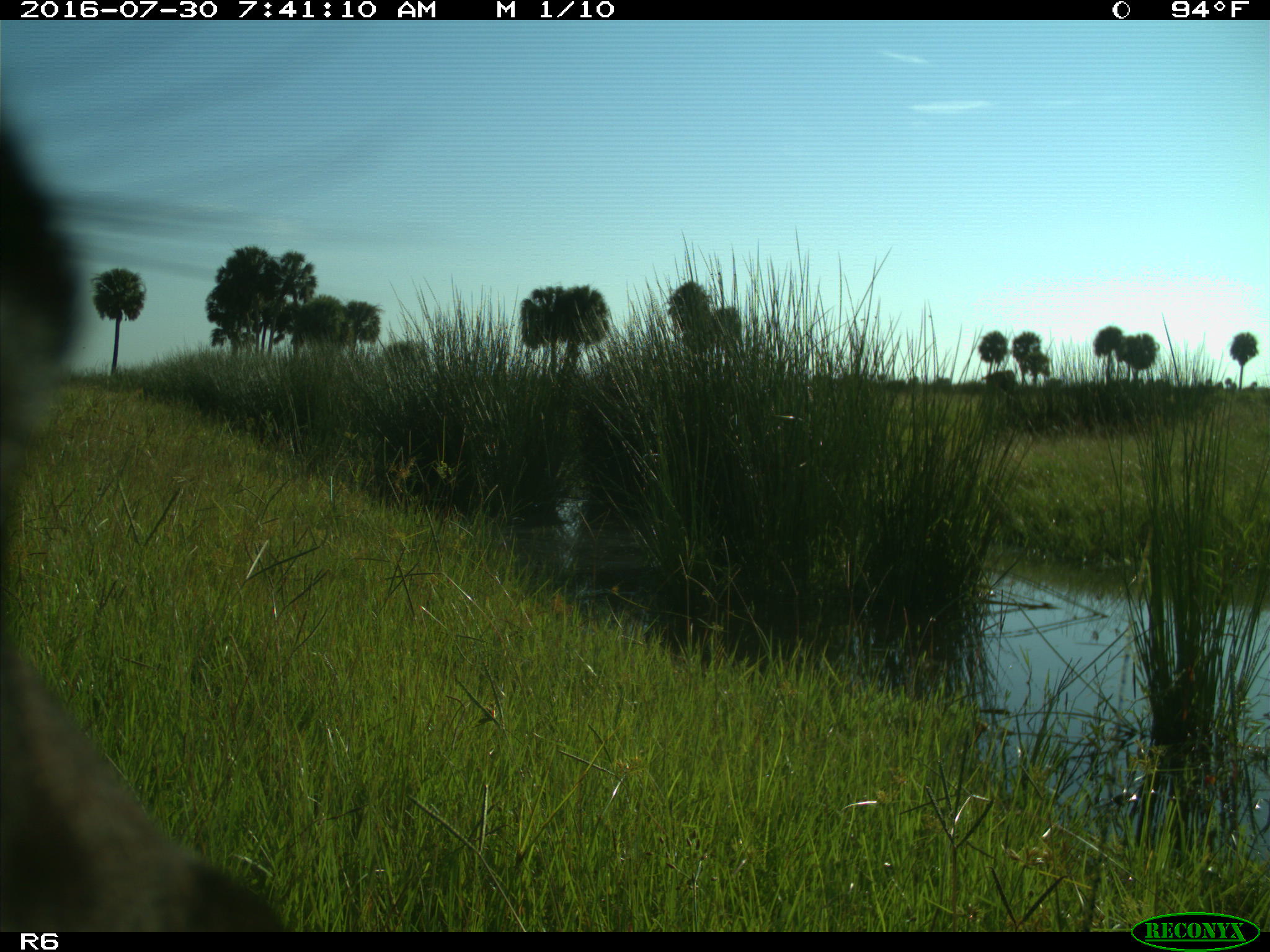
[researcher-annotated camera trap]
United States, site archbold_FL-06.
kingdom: Animalia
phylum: Chordata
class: Mammalia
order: Artiodactyla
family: Bovidae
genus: Bos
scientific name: Bos taurus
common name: domestic cow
Bos taurus (domestic cow).